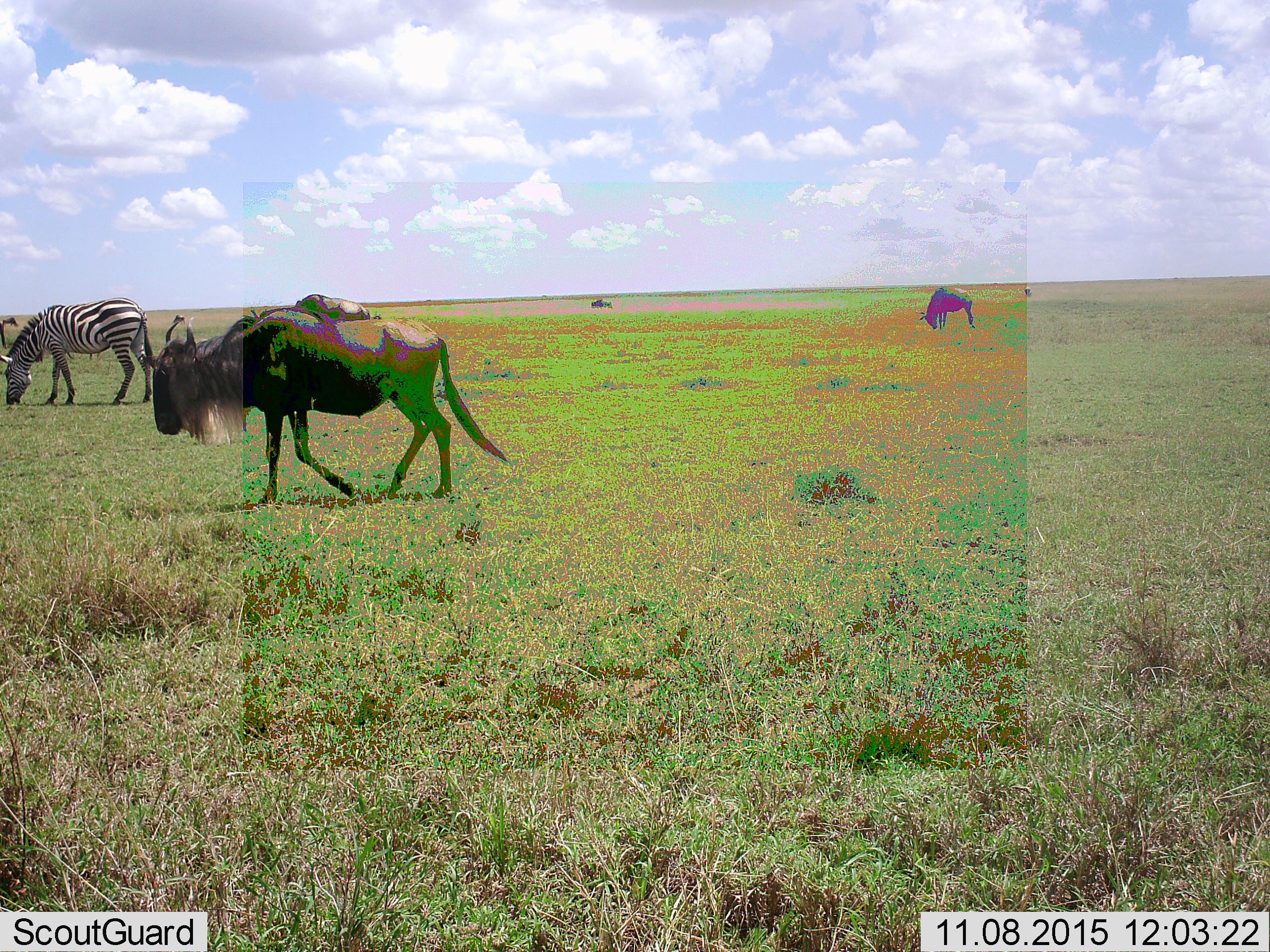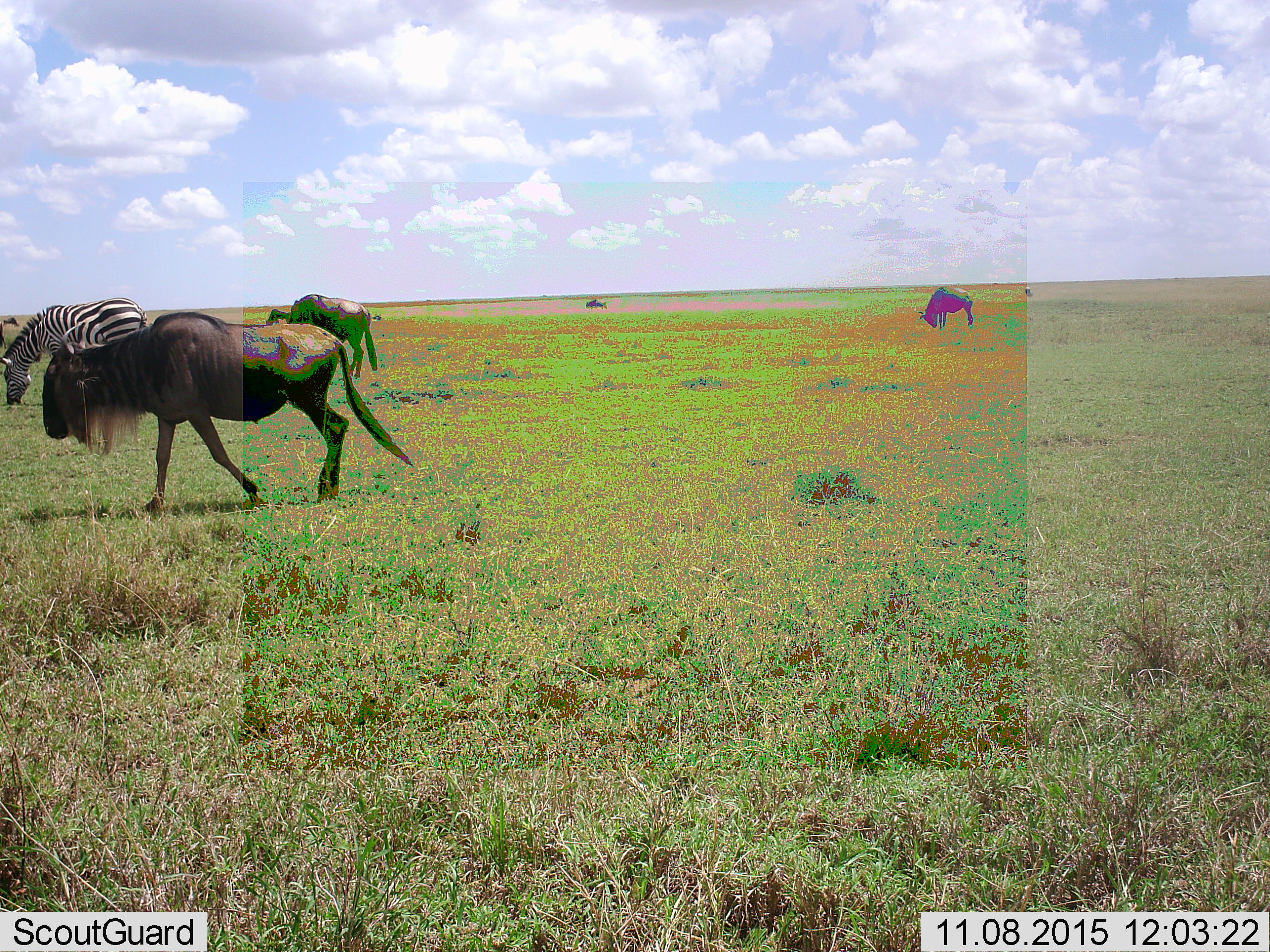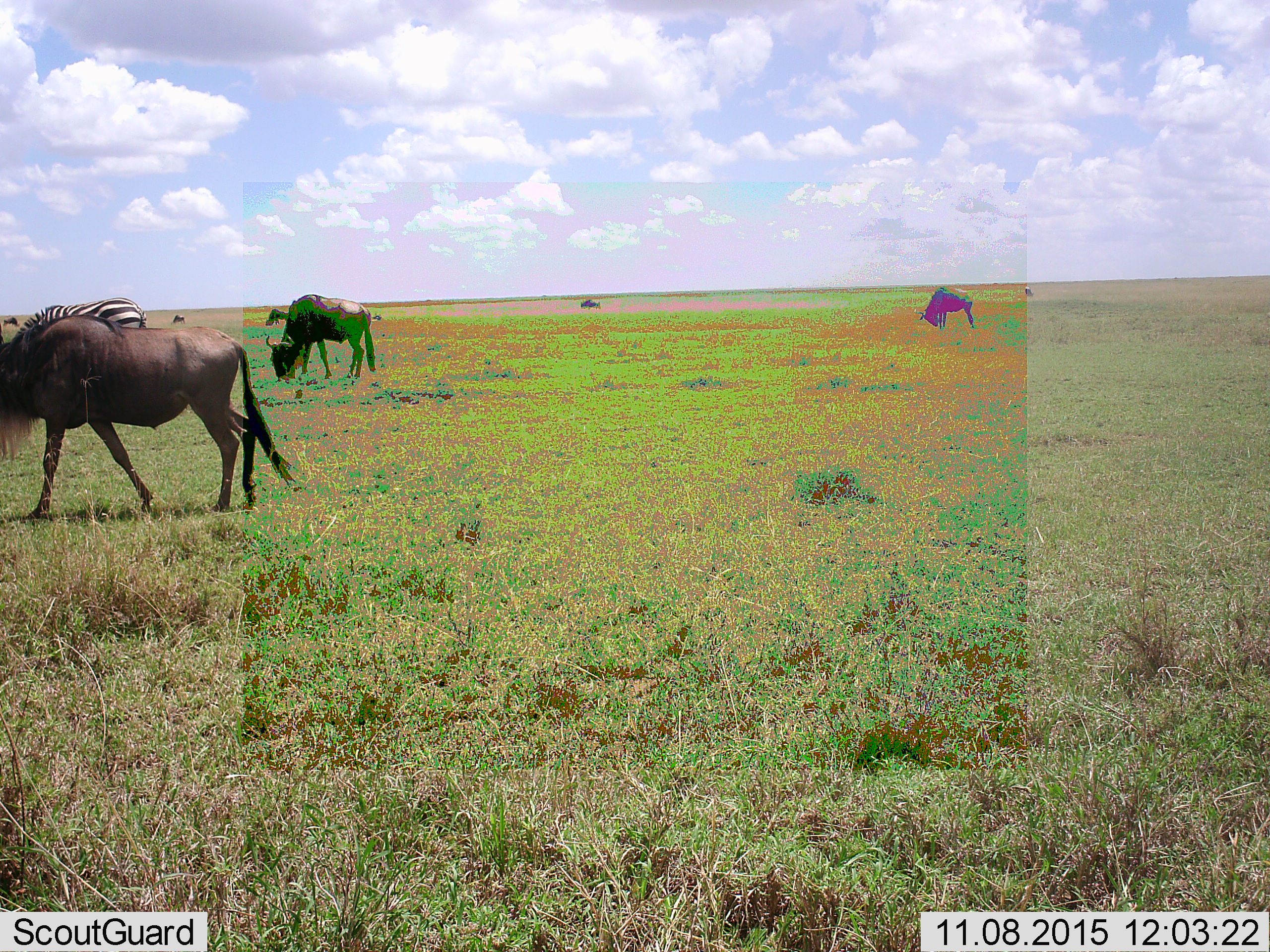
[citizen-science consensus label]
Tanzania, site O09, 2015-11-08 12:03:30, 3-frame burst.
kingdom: Animalia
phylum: Chordata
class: Mammalia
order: Artiodactyla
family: Bovidae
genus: Connochaetes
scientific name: Connochaetes taurinus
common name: blue wildebeest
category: wildebeest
Wildebeest (blue wildebeest) (Connochaetes taurinus), count 4. Behavior (volunteer vote fractions): standing 0%, resting 0%, moving 75%, interacting 0%. Young present (vote fraction): 0%. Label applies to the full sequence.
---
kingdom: Animalia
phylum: Chordata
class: Mammalia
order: Perissodactyla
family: Equidae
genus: Equus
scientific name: Equus quagga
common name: plains zebra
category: zebra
Zebra (plains zebra) (Equus quagga), count 1. Behavior (volunteer vote fractions): standing 22%, resting 0%, moving 0%, interacting 0%. Young present (vote fraction): 0%. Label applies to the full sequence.